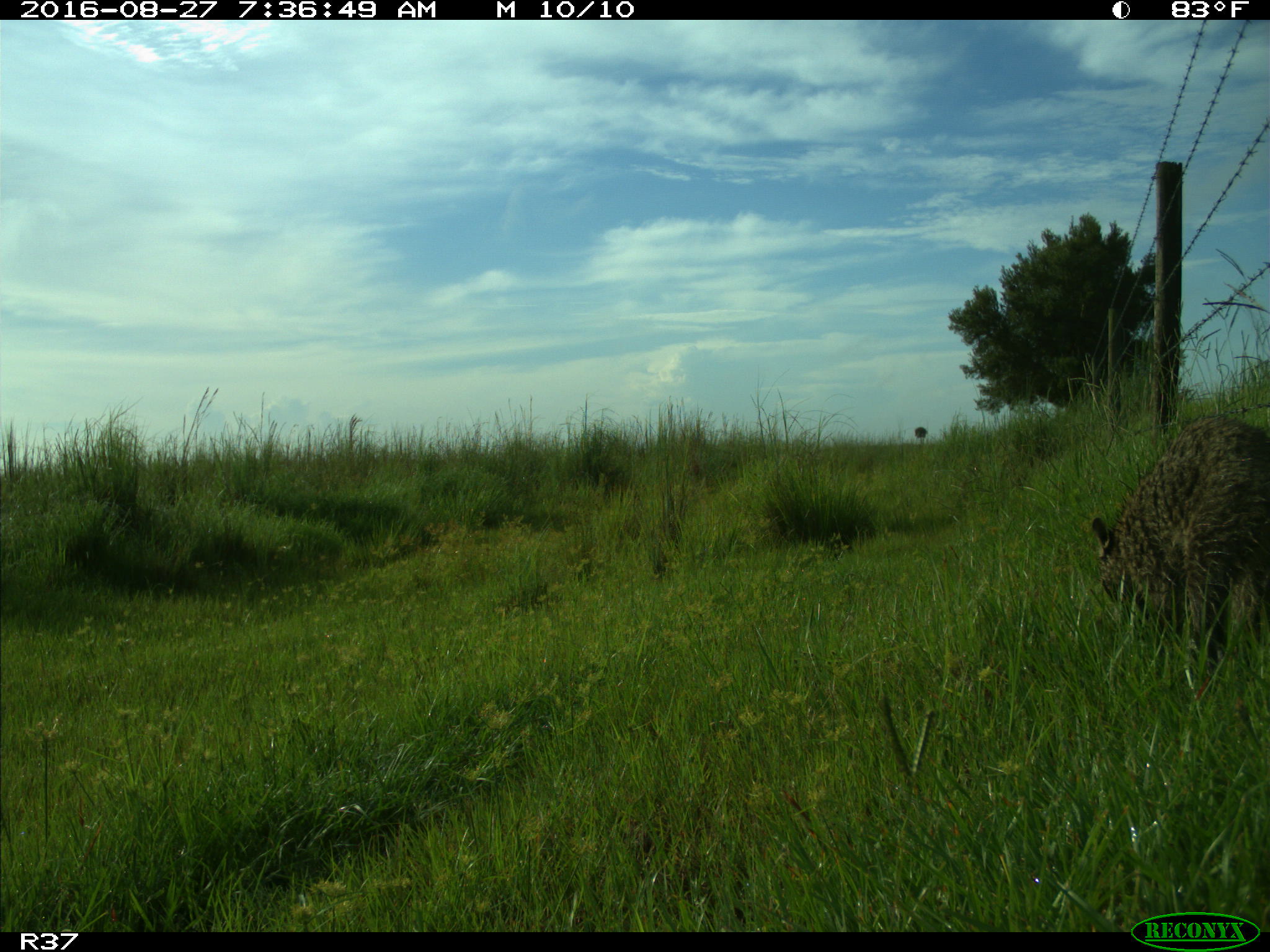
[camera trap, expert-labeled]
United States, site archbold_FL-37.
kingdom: Animalia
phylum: Chordata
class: Mammalia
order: Carnivora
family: Procyonidae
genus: Procyon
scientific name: Procyon lotor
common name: common raccoon